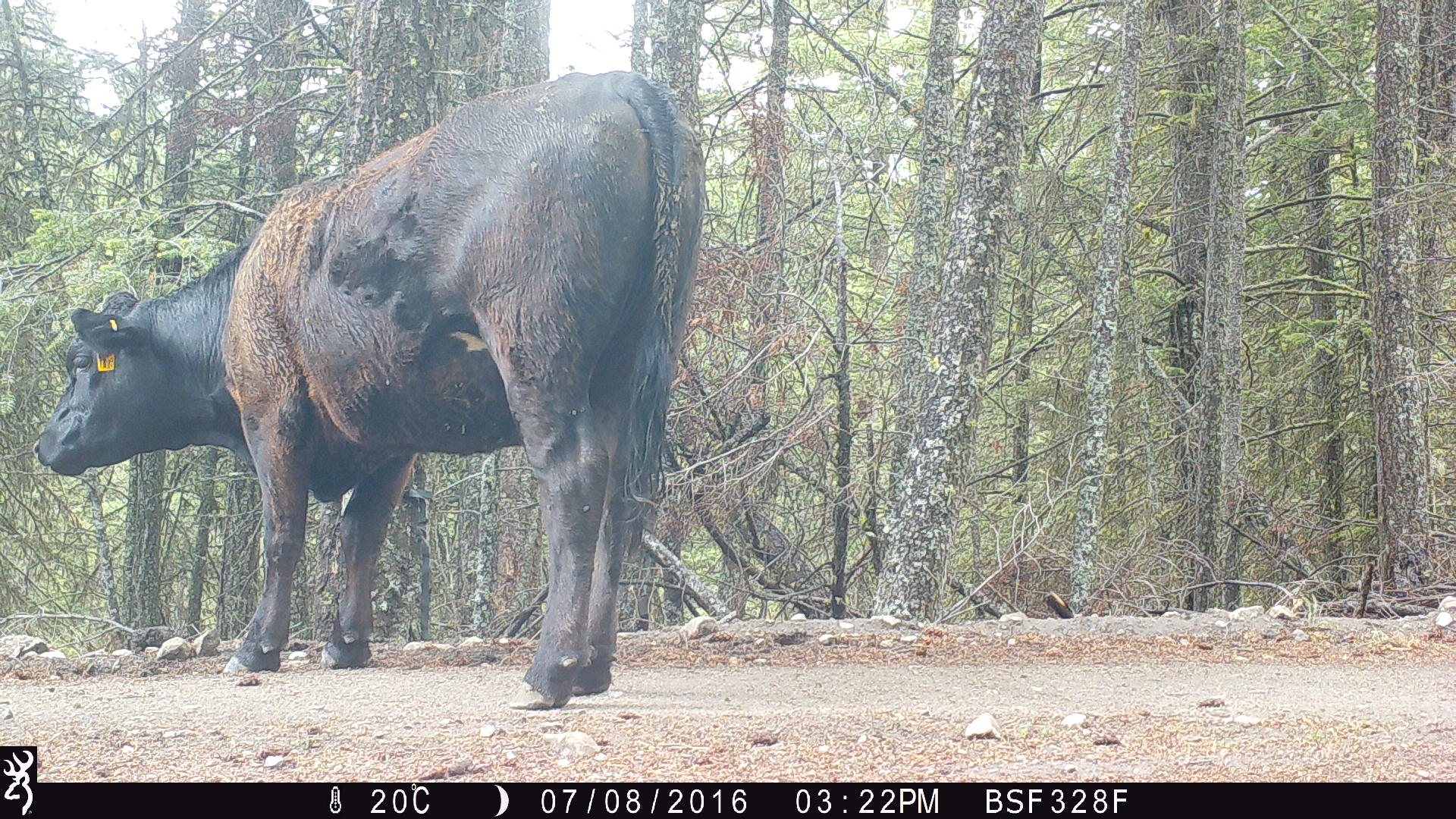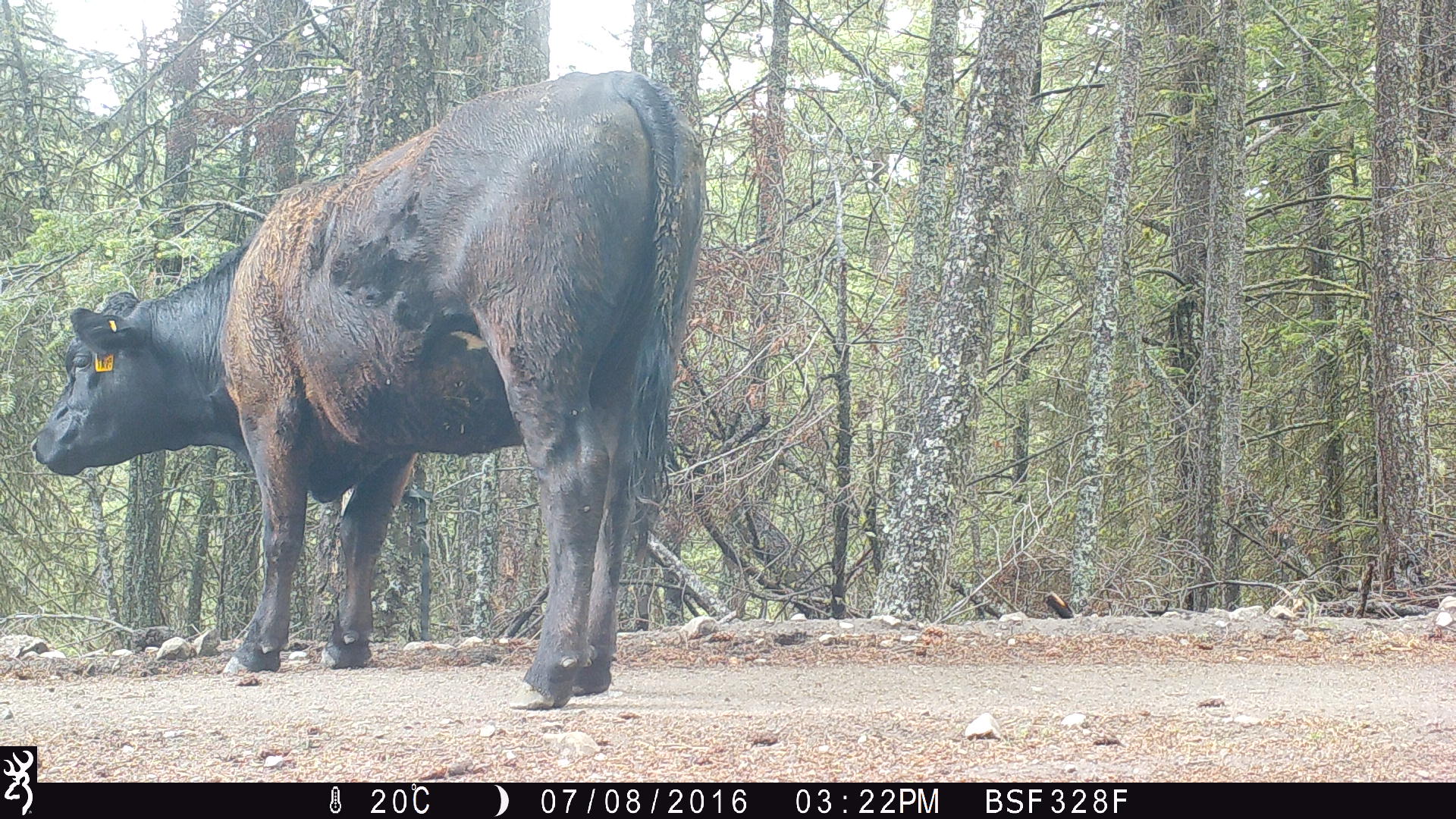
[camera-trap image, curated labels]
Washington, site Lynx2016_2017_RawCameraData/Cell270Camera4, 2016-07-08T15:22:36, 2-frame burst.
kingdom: Animalia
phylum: Chordata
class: Mammalia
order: Artiodactyla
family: Bovidae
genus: Bos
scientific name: Bos taurus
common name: domestic cattle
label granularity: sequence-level